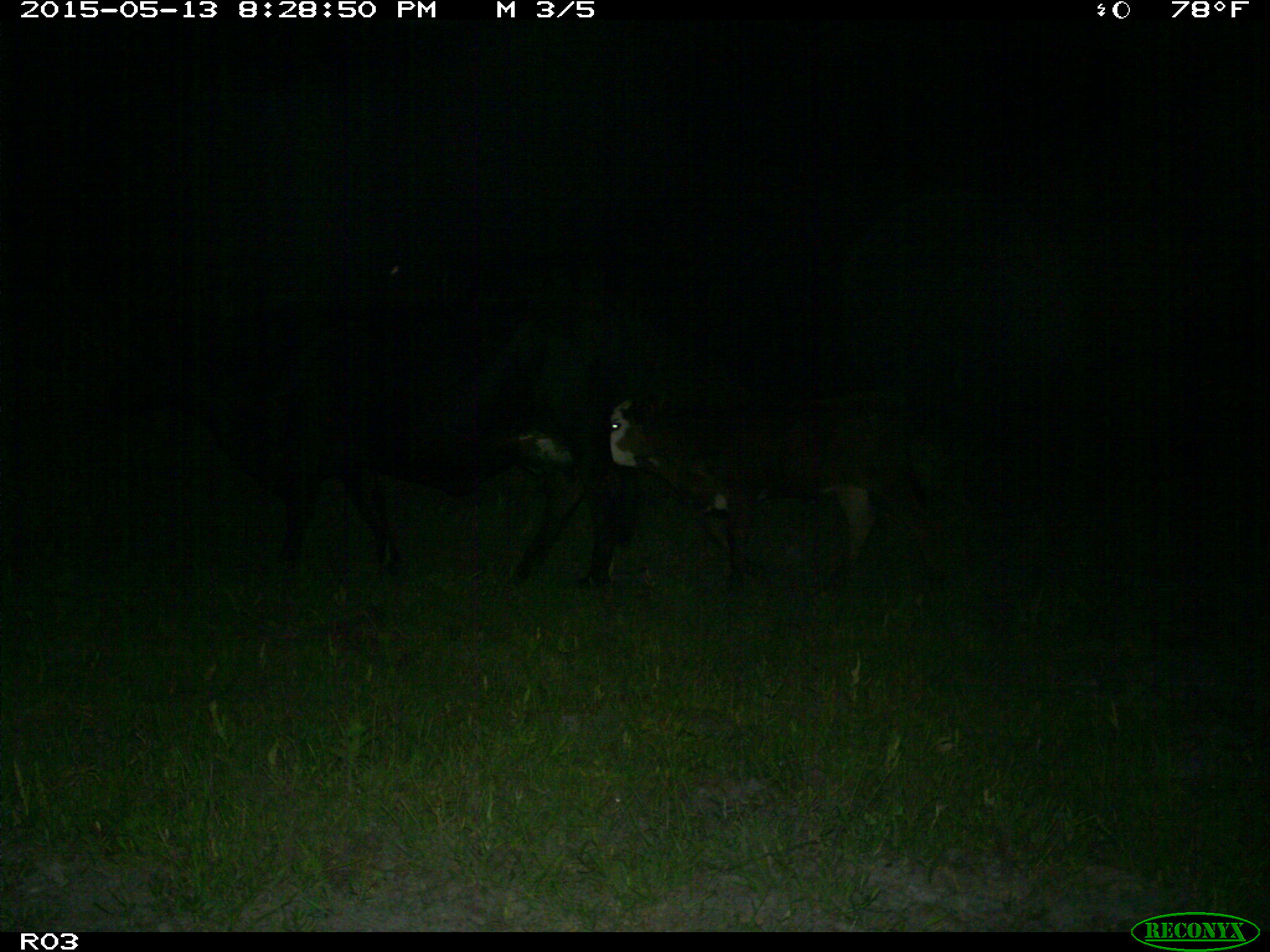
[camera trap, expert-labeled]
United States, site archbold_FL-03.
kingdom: Animalia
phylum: Chordata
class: Mammalia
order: Artiodactyla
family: Bovidae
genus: Bos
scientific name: Bos taurus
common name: domestic cow